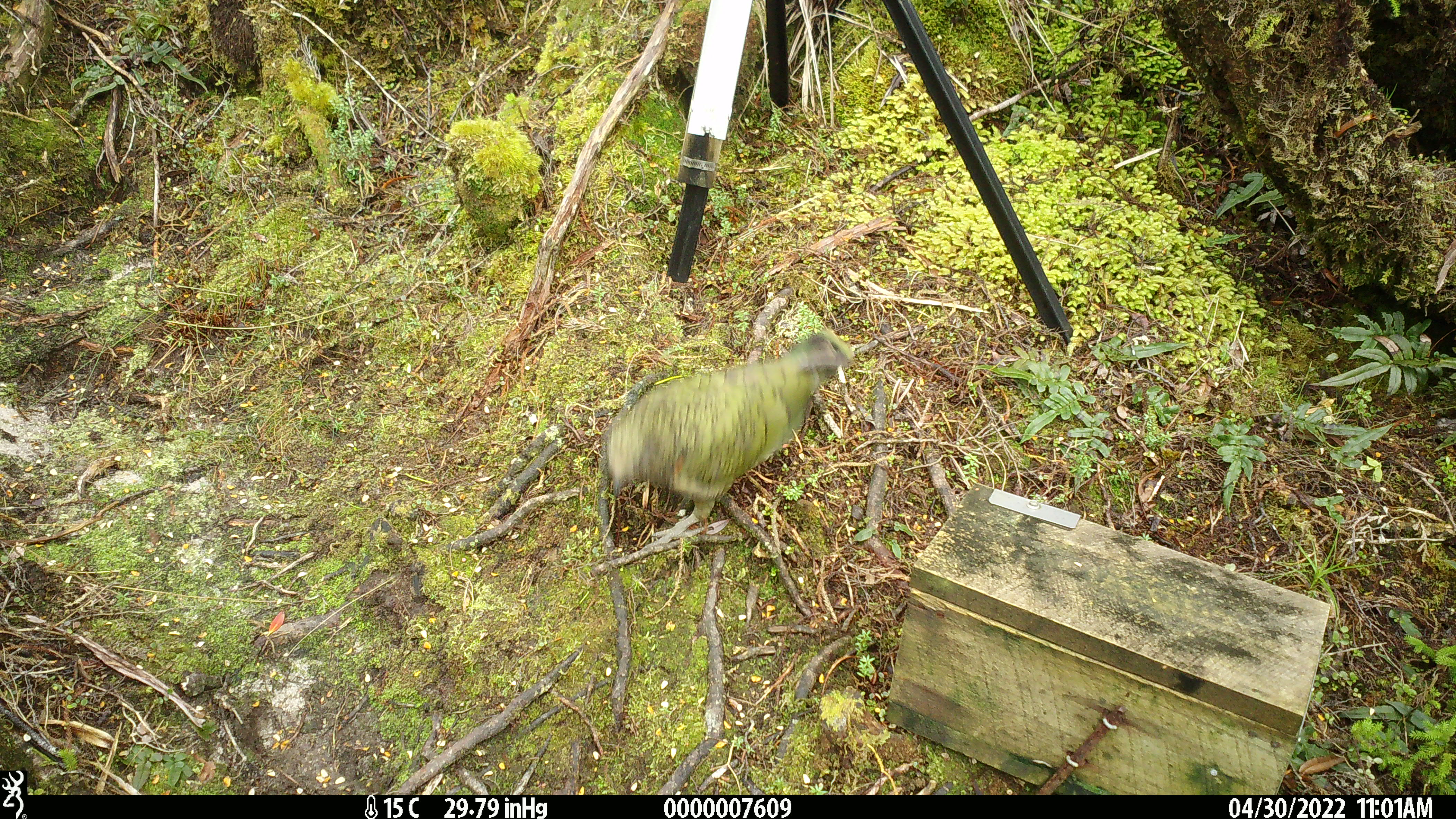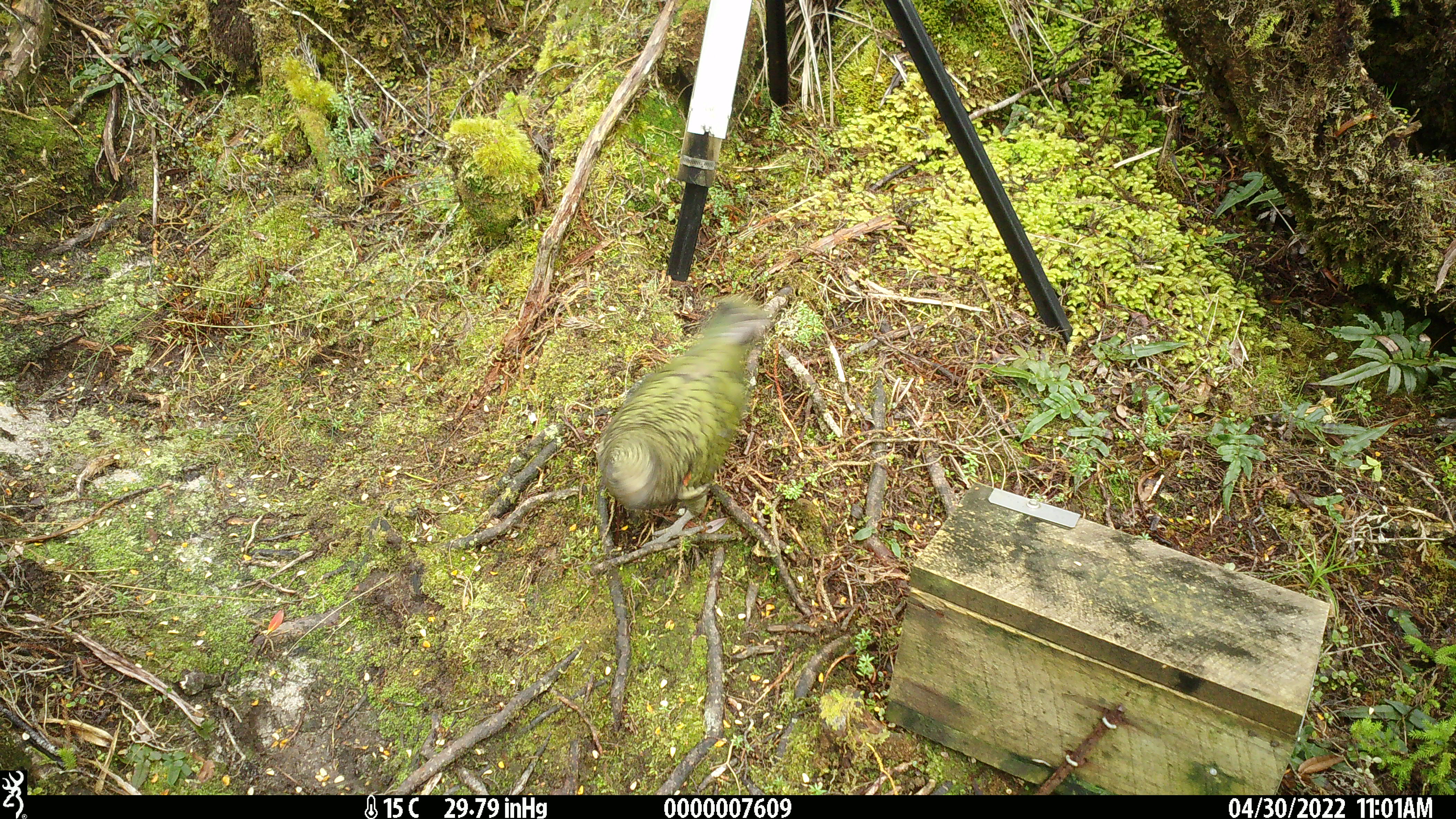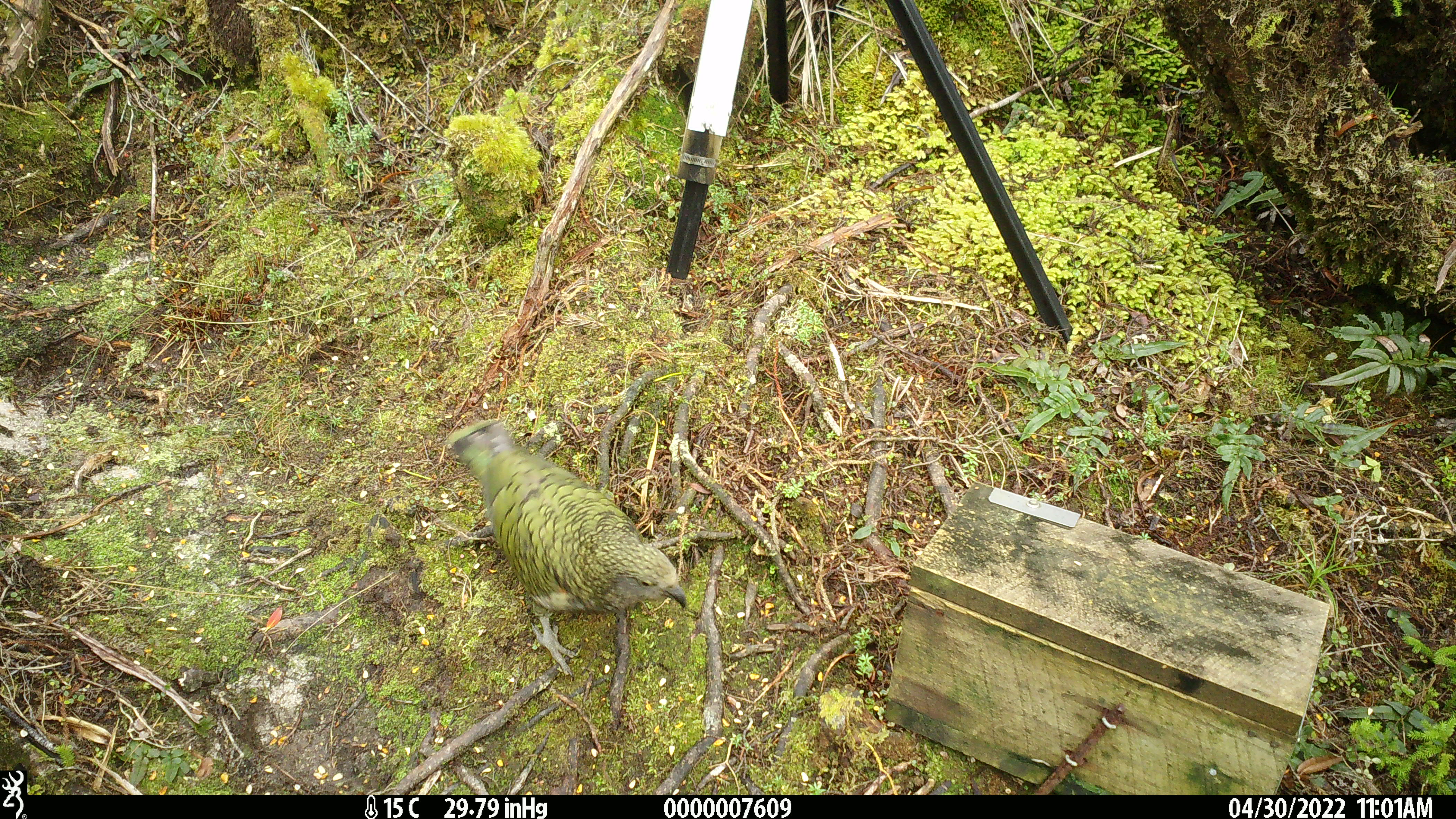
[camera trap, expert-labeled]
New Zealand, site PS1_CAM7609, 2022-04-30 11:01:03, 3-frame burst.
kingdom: Animalia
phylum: Chordata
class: Aves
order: Psittaciformes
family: Strigopidae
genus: Nestor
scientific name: Nestor notabilis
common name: kea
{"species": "kea (Nestor notabilis)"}